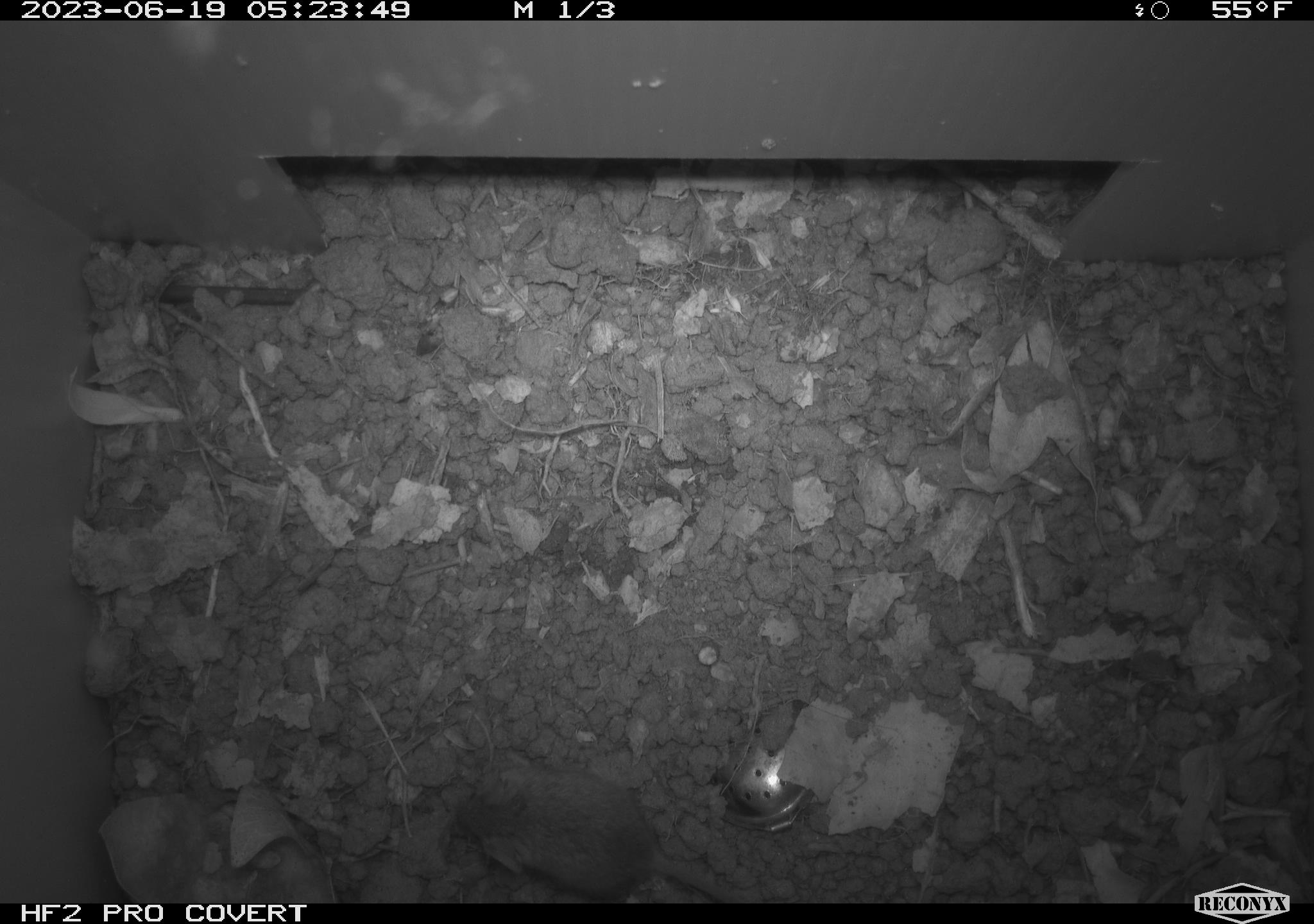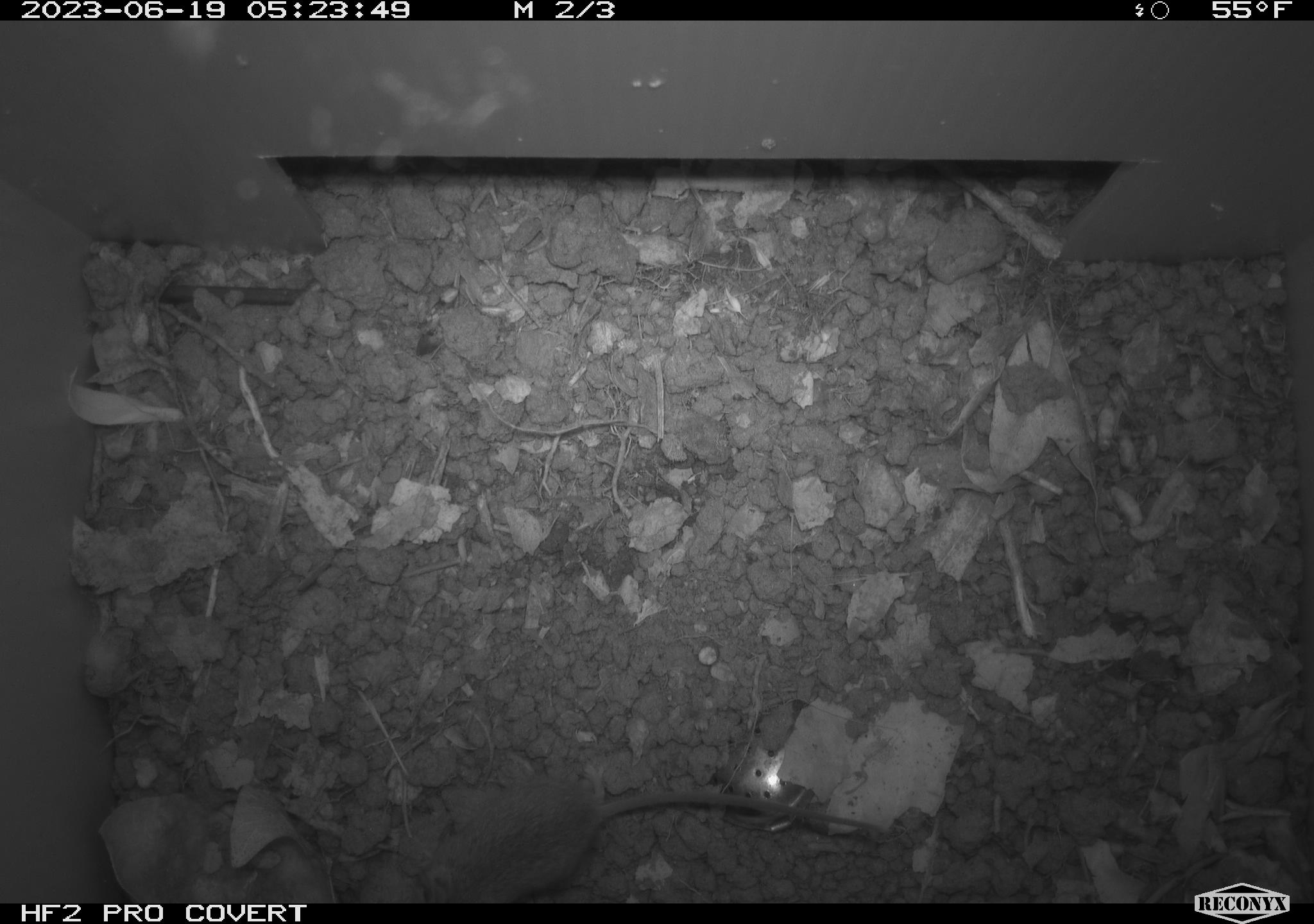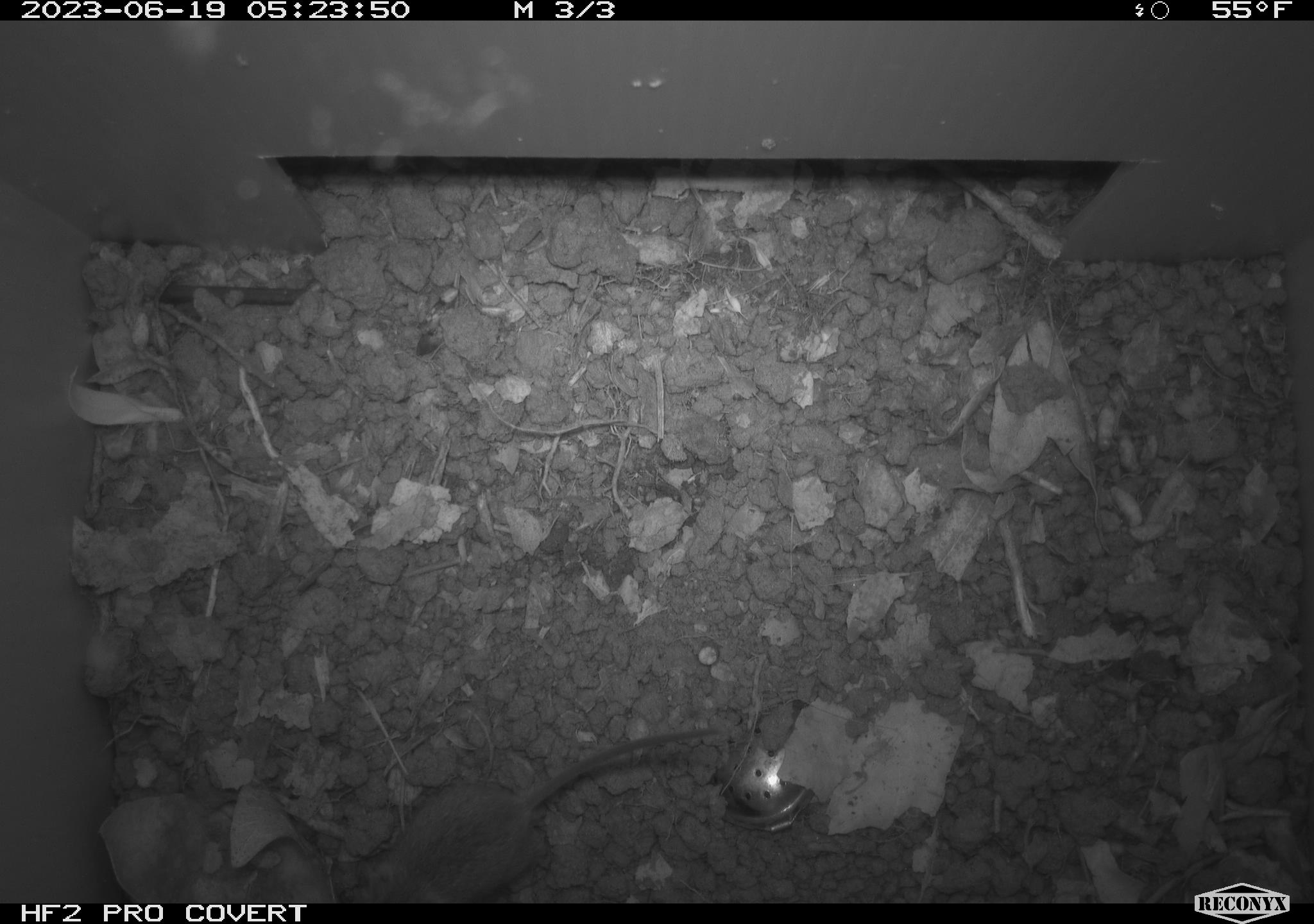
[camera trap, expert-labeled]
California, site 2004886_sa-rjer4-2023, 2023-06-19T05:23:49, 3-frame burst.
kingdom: Animalia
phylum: Chordata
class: Mammalia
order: Rodentia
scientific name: Rodentia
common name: mouse species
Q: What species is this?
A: Mouse species (Rodentia).